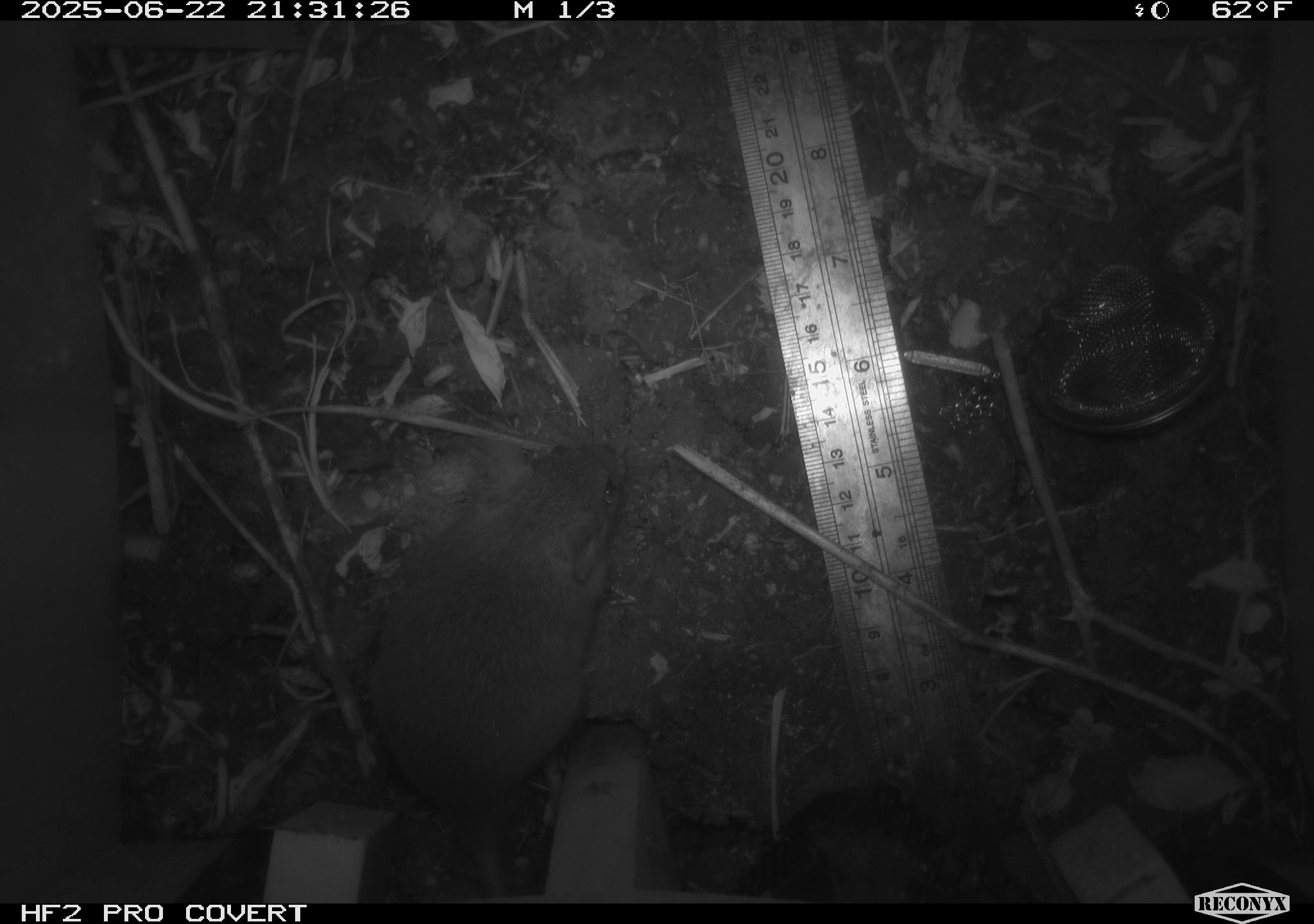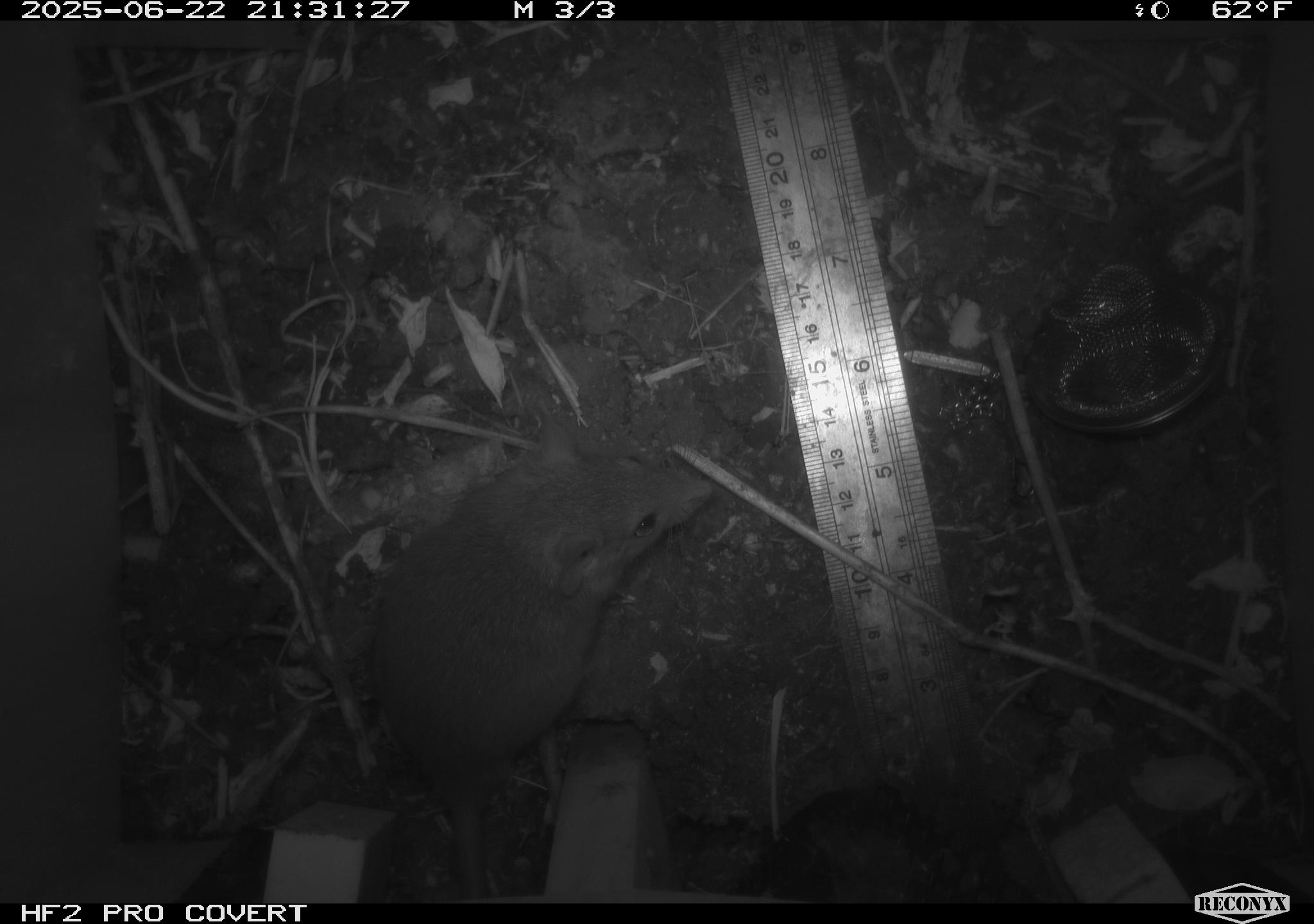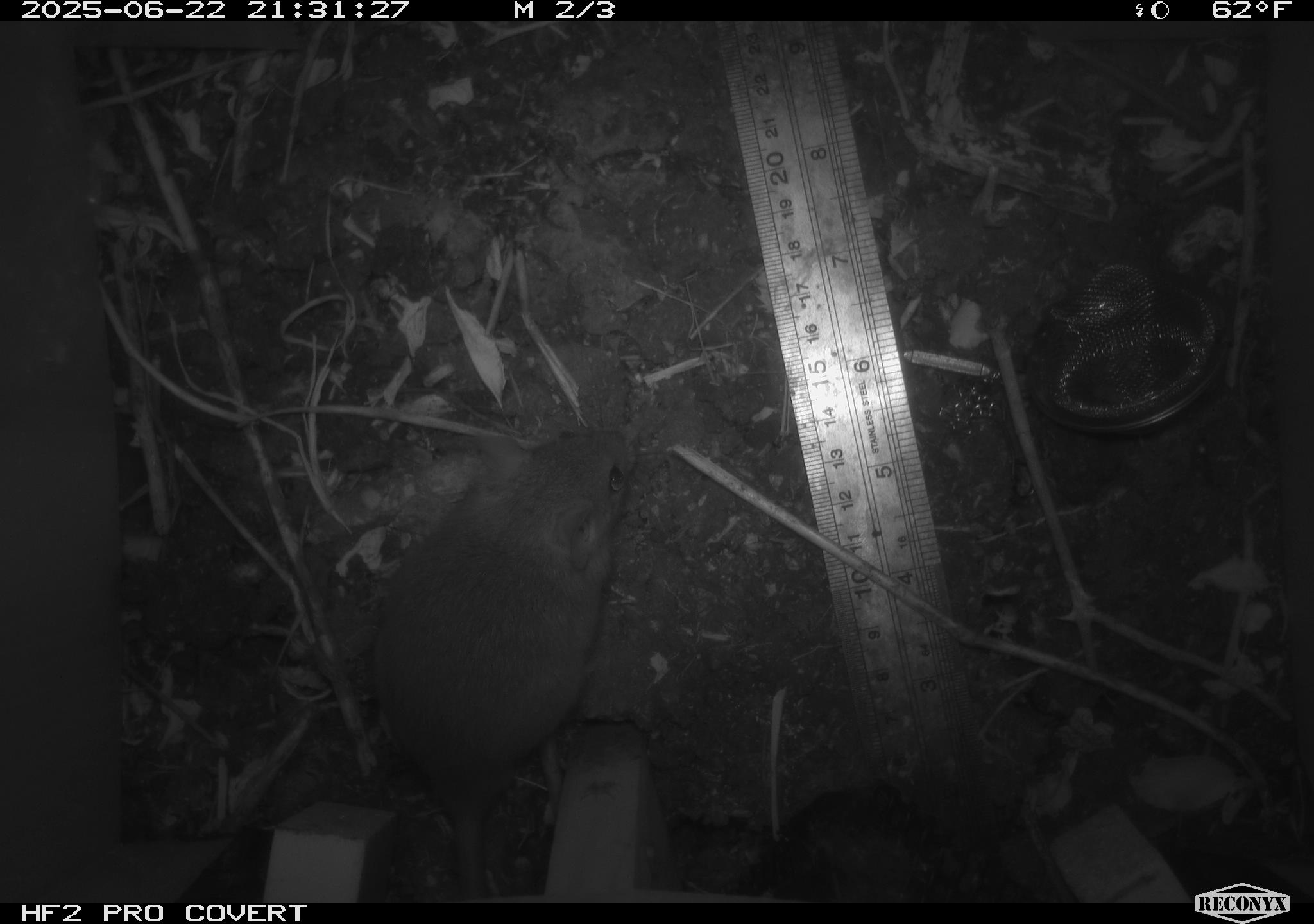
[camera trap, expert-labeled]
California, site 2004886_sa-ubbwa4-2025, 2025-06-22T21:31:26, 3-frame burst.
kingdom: Animalia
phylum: Chordata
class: Mammalia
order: Rodentia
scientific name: Rodentia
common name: rodent